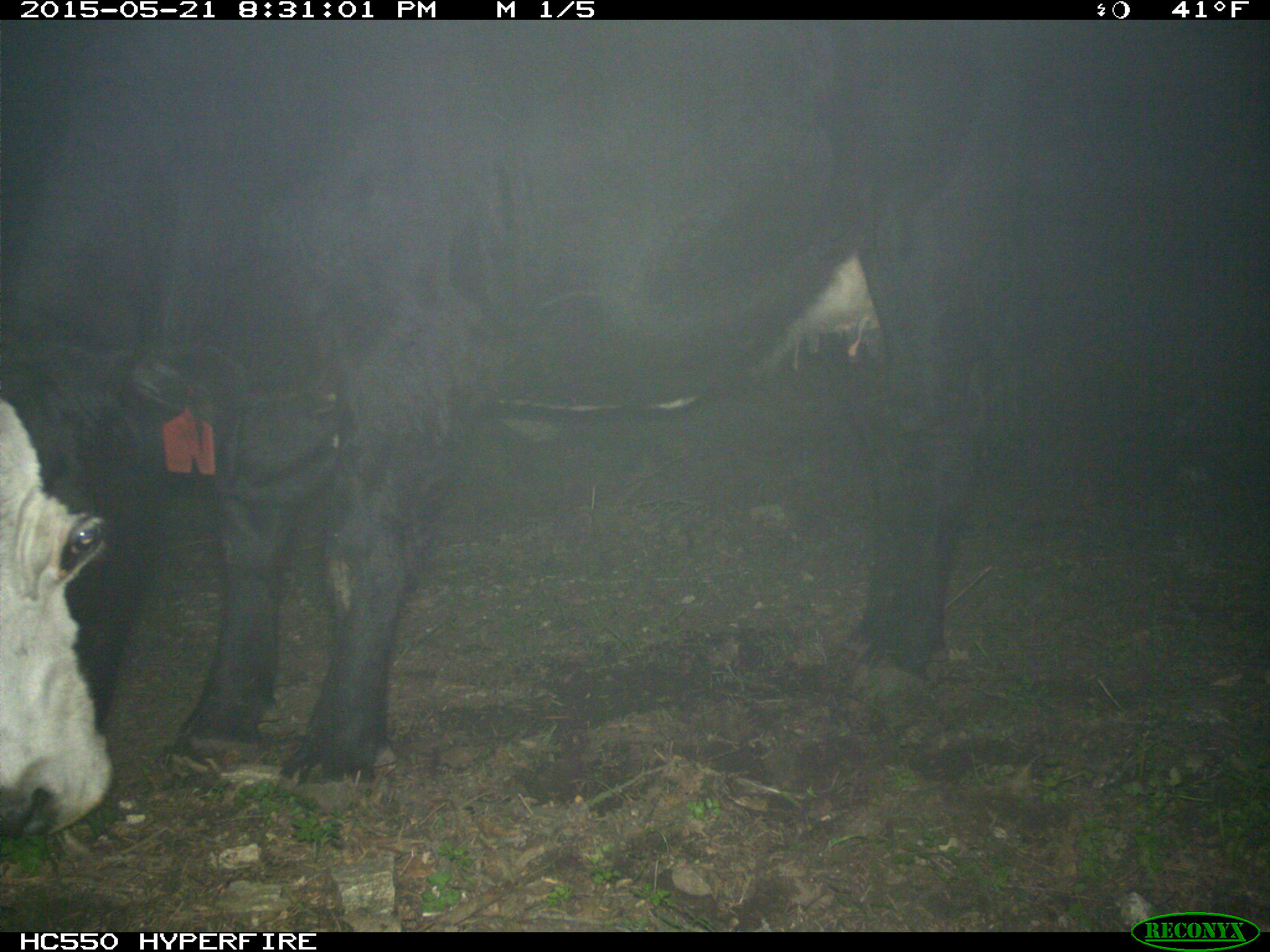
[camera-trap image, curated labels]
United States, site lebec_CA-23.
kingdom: Animalia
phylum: Chordata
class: Mammalia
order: Artiodactyla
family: Bovidae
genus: Bos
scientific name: Bos taurus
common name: domestic cow